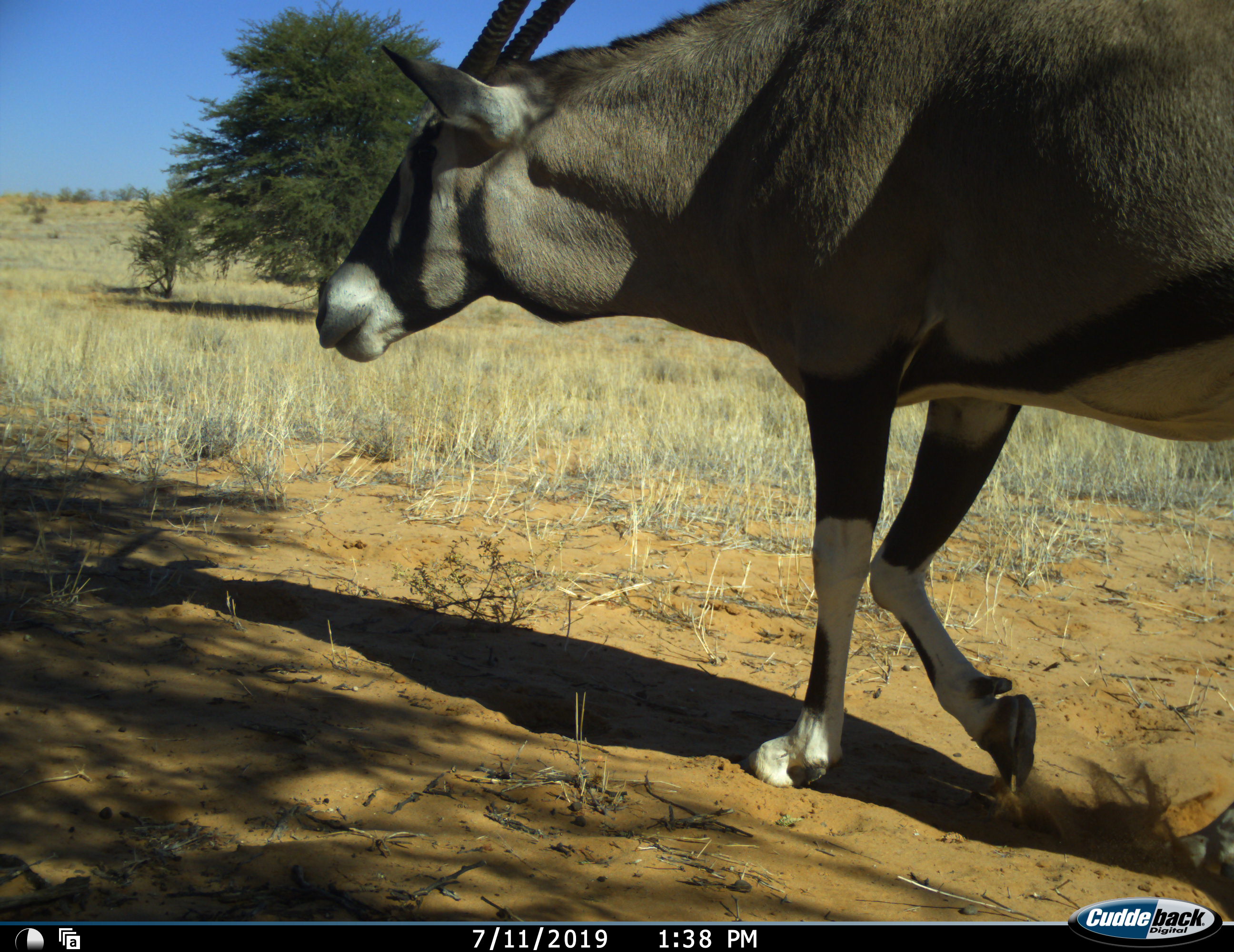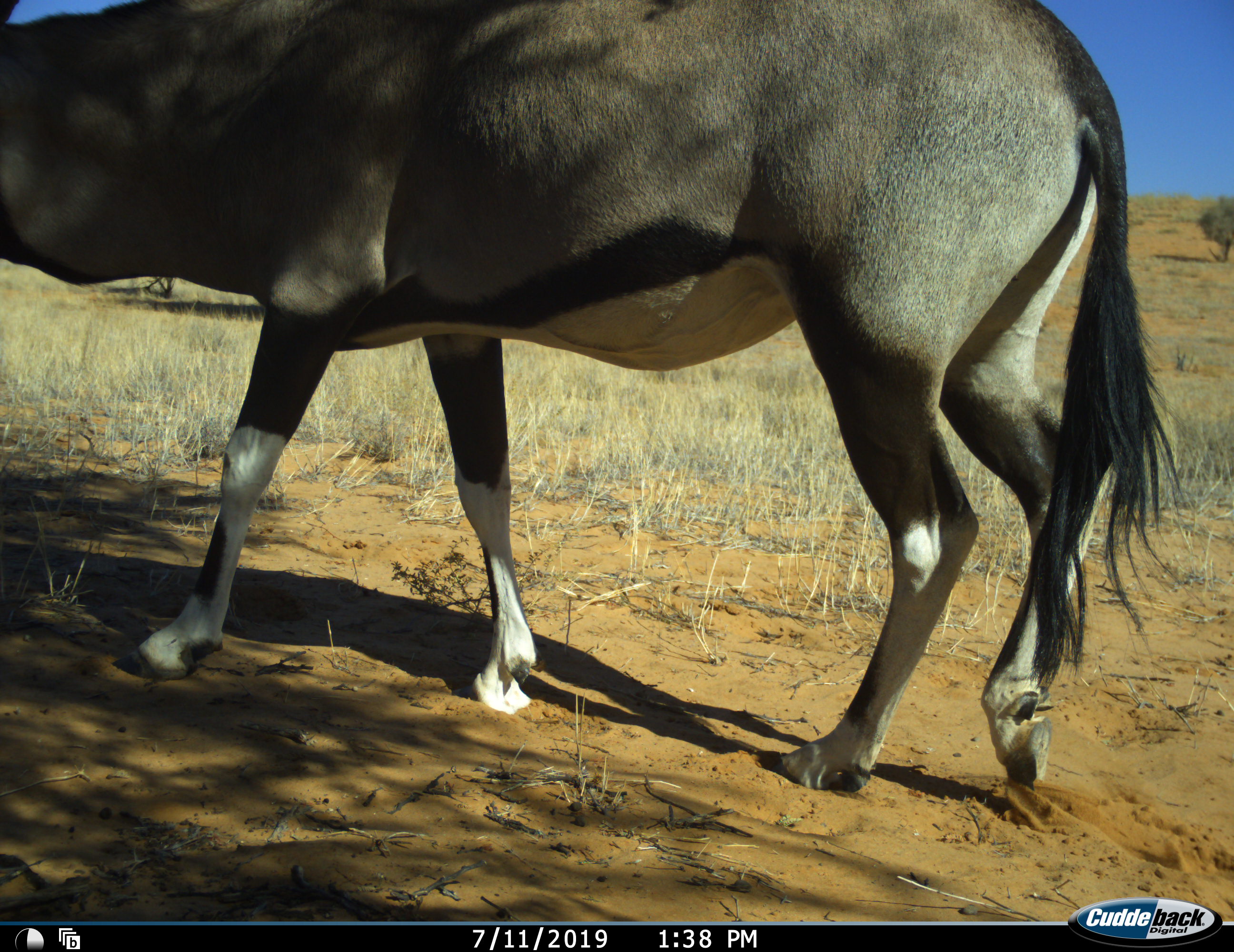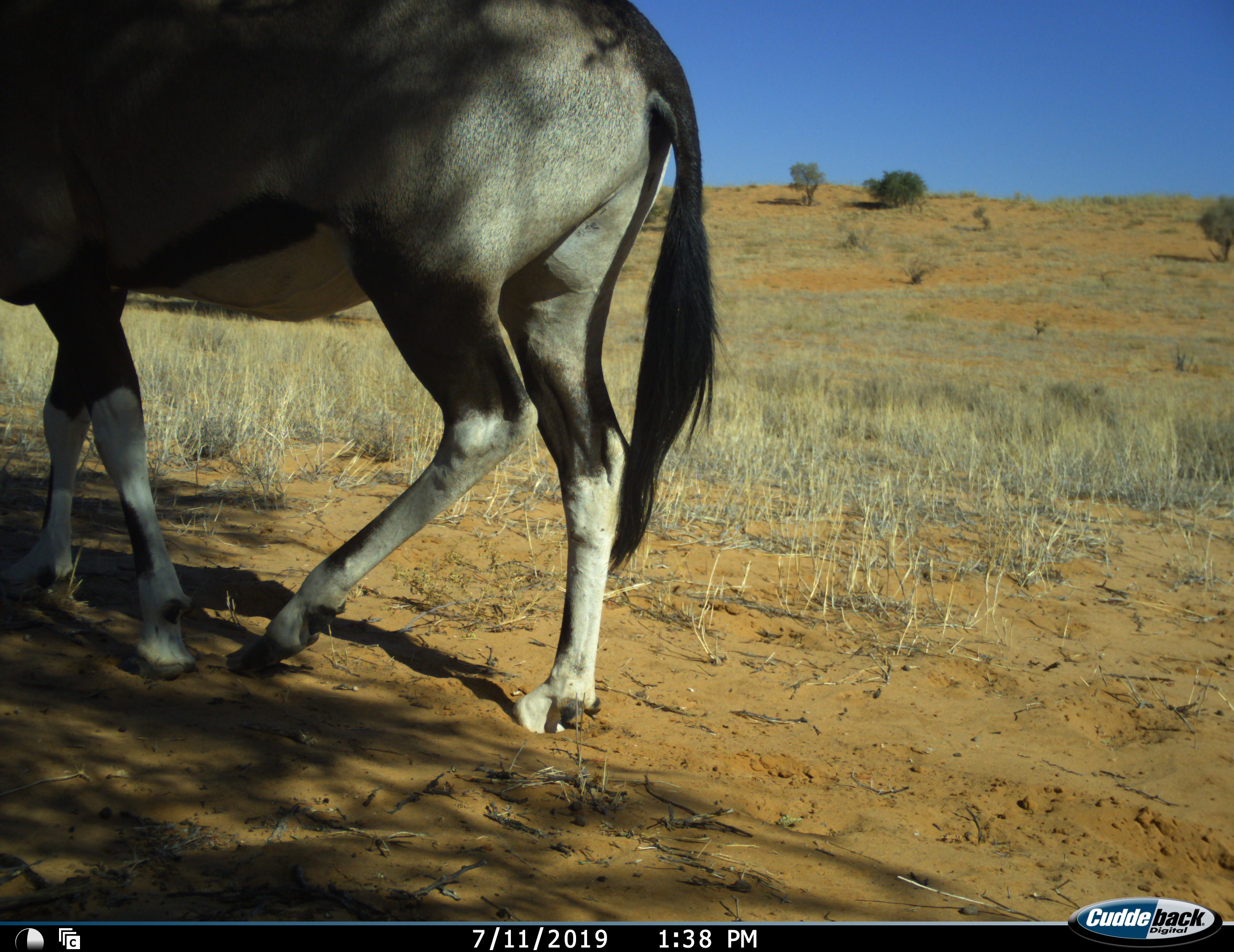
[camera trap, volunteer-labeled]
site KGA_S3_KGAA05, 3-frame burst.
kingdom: Animalia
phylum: Chordata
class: Mammalia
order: Artiodactyla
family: Bovidae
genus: Oryx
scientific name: Oryx gazella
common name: gemsbok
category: oryx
Oryx (gemsbok) (Oryx gazella), count 1. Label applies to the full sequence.